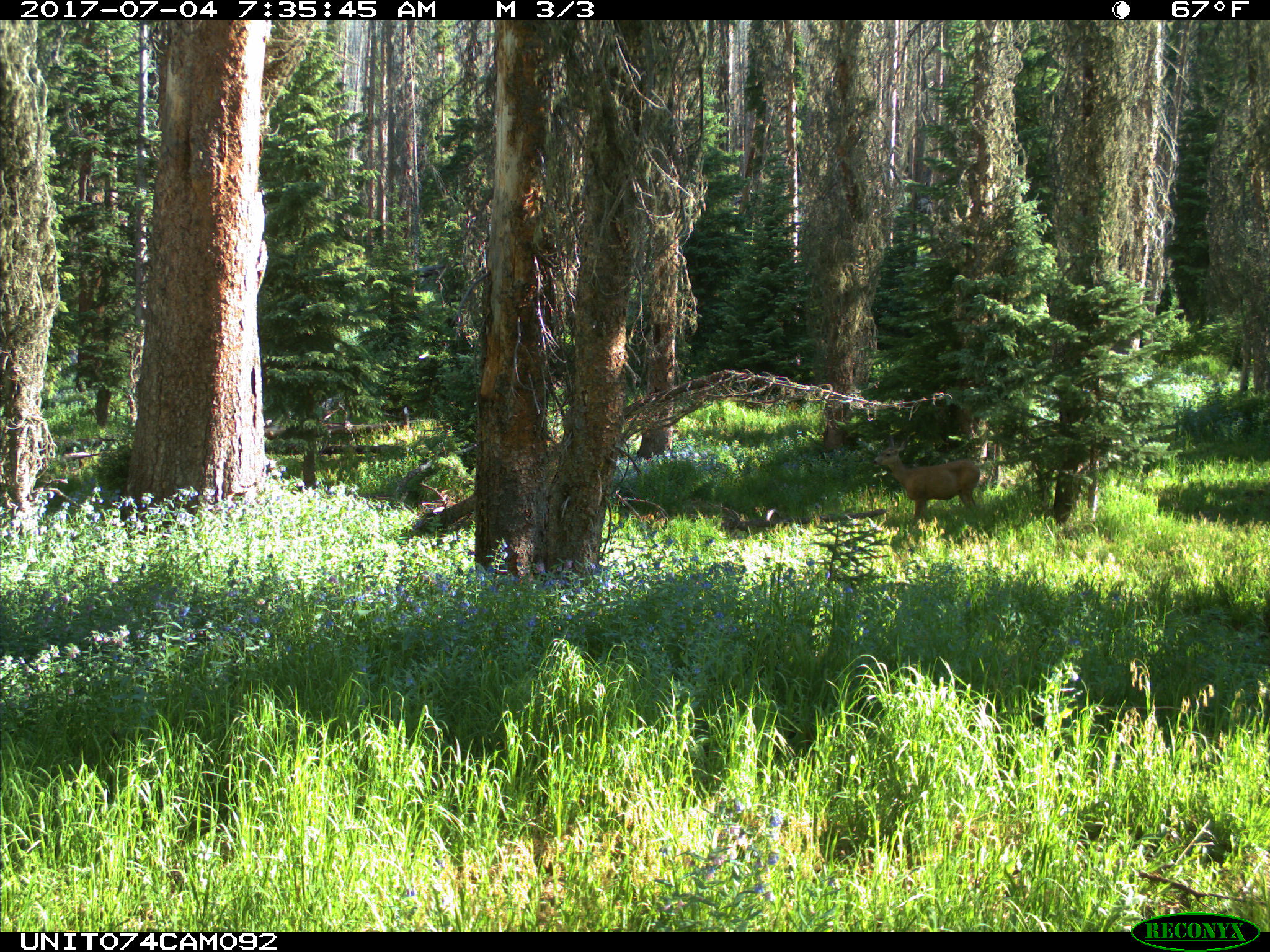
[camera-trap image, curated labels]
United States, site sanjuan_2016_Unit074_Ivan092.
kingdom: Animalia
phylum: Chordata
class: Mammalia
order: Artiodactyla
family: Cervidae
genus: Odocoileus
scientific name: Odocoileus hemionus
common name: mule deer